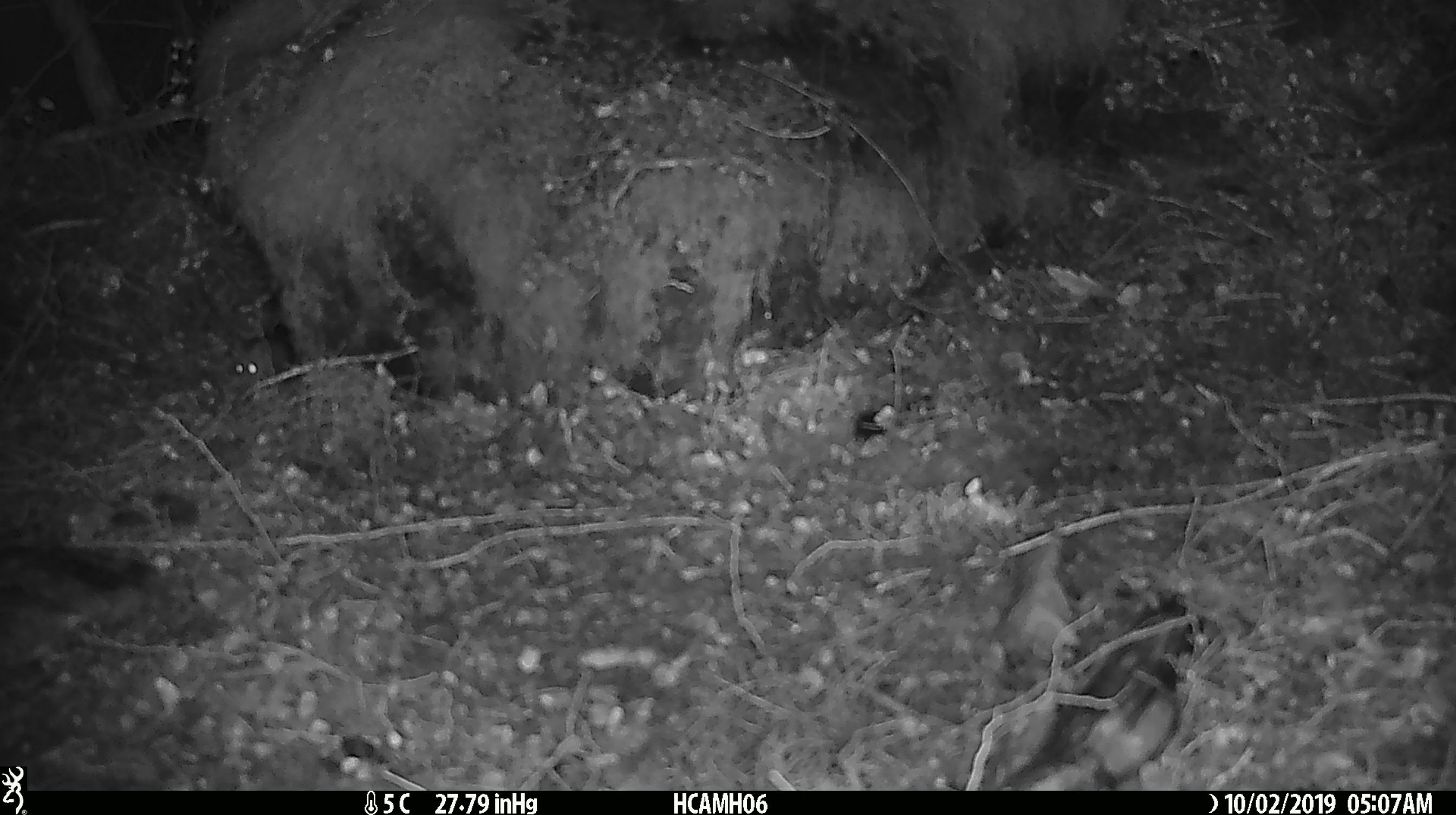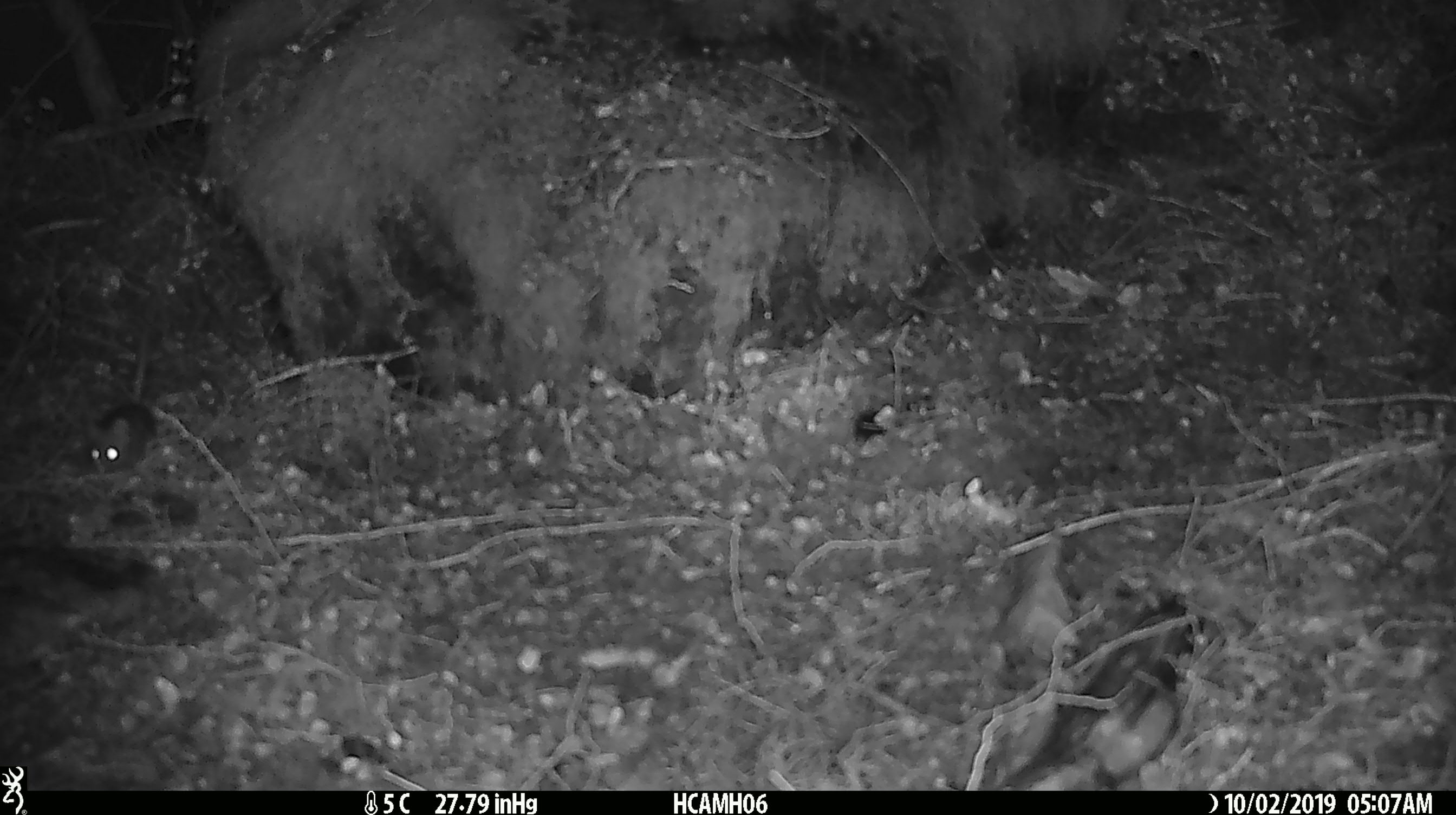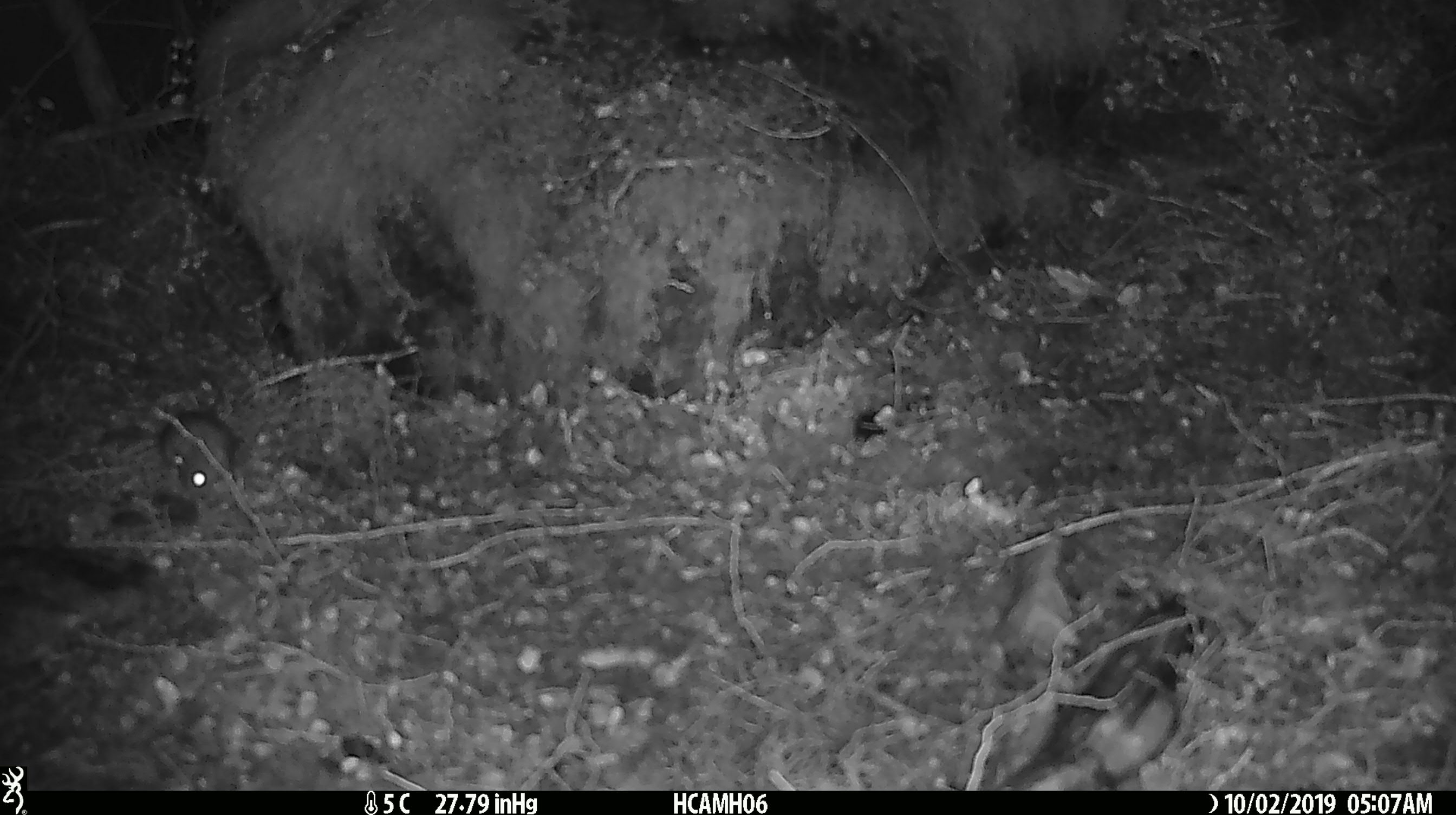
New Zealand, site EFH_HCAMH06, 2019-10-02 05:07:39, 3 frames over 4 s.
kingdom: Animalia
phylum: Chordata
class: Mammalia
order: Rodentia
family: Muridae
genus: Mus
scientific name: Mus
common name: mouse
Mouse (Mus).